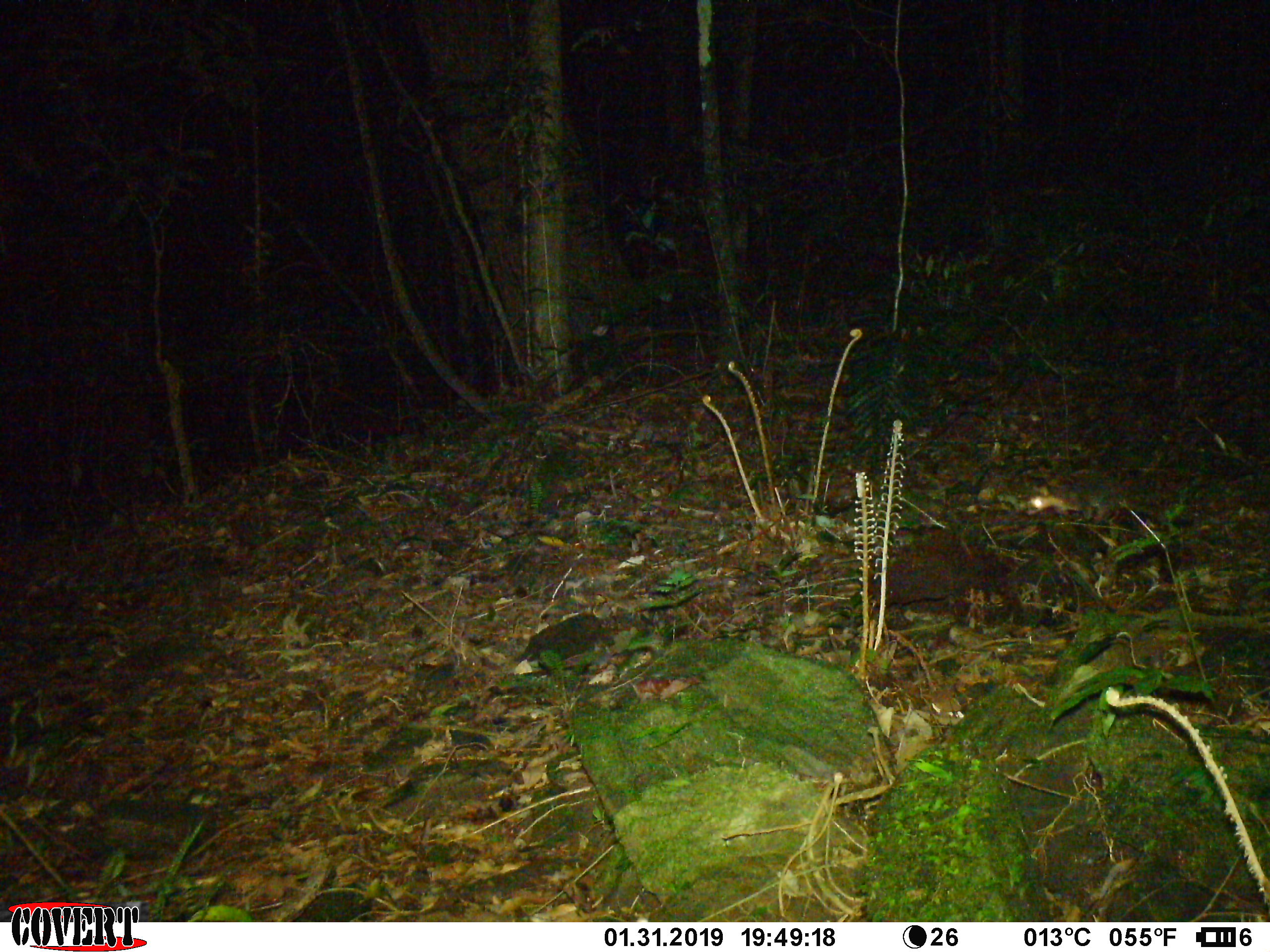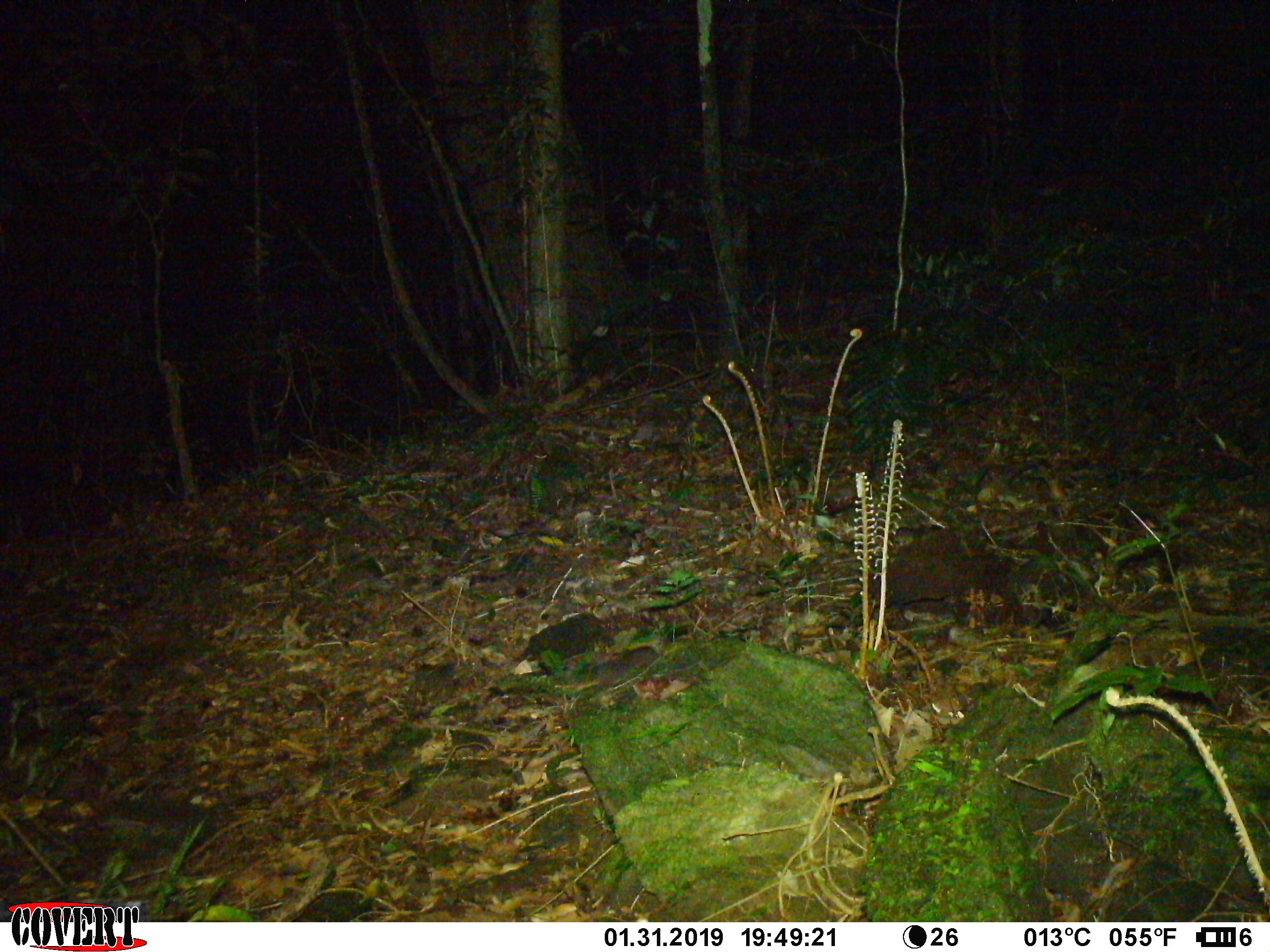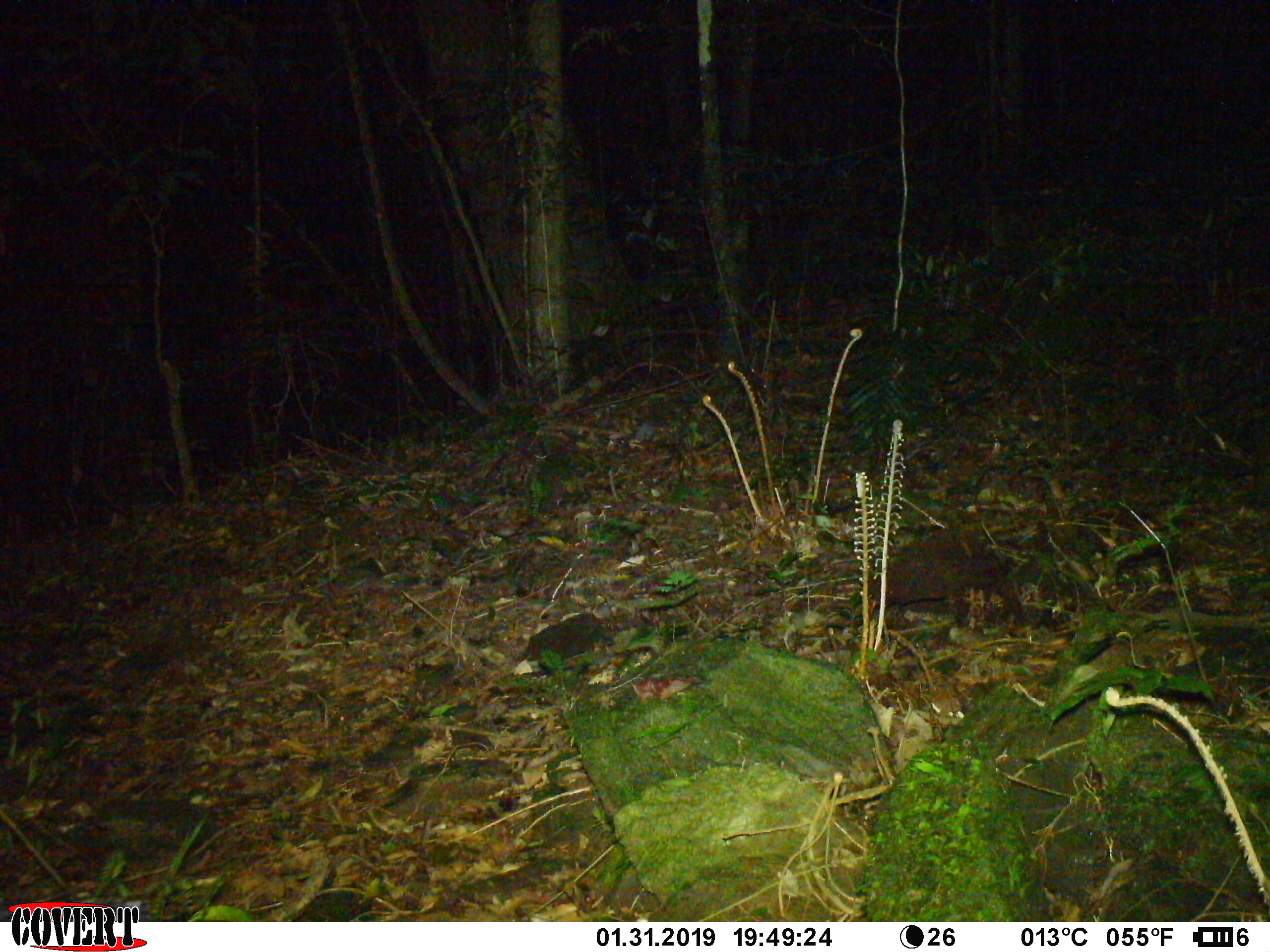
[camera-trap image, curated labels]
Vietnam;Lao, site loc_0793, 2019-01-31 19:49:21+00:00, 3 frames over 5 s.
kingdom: Animalia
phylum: Chordata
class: Mammalia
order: Carnivora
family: Mustelidae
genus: Melogale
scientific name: Melogale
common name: ferret badger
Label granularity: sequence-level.